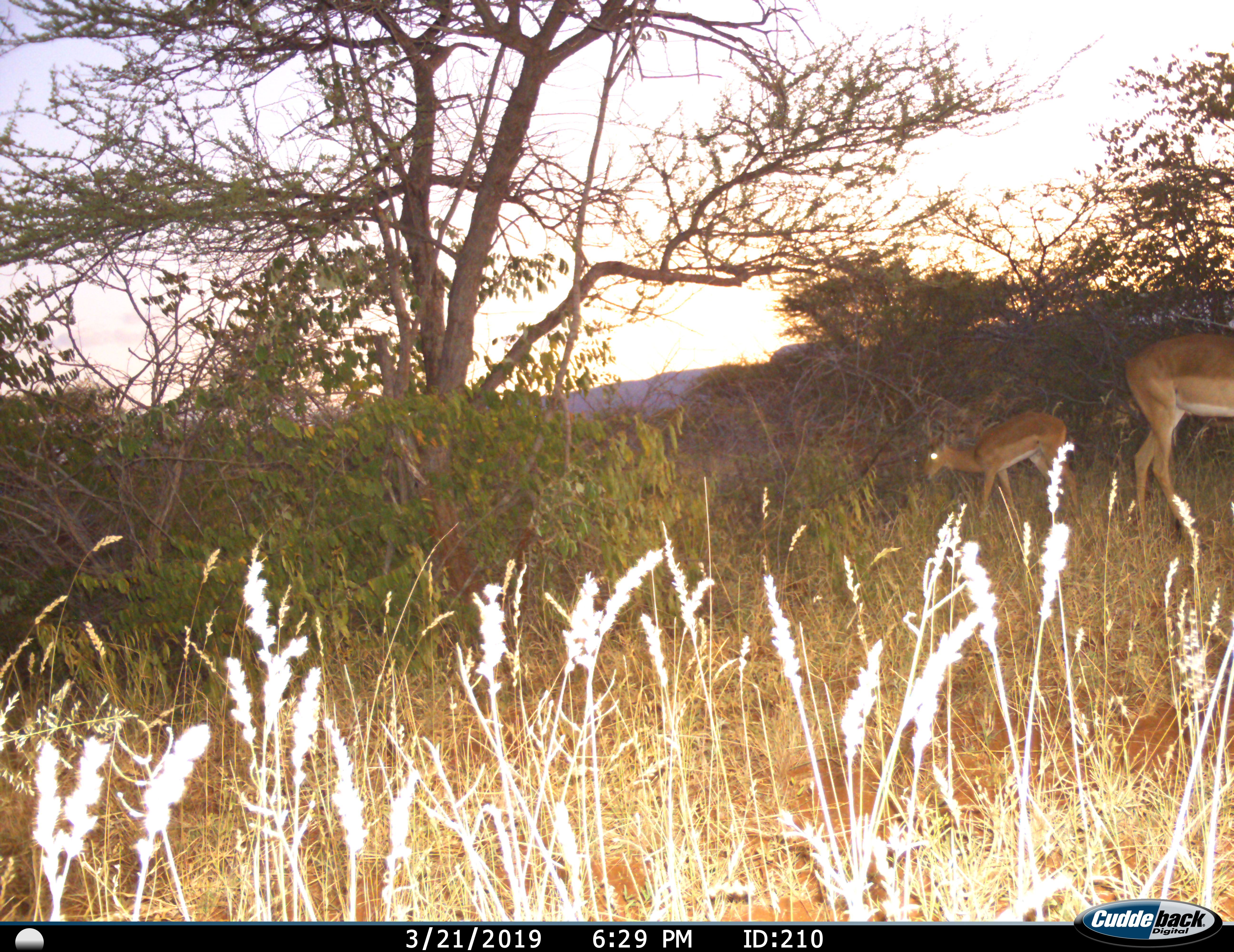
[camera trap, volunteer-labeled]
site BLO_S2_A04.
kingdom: Animalia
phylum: Chordata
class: Mammalia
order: Artiodactyla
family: Bovidae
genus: Aepyceros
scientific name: Aepyceros melampus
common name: impala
Impala (Aepyceros melampus), count 2. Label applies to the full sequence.